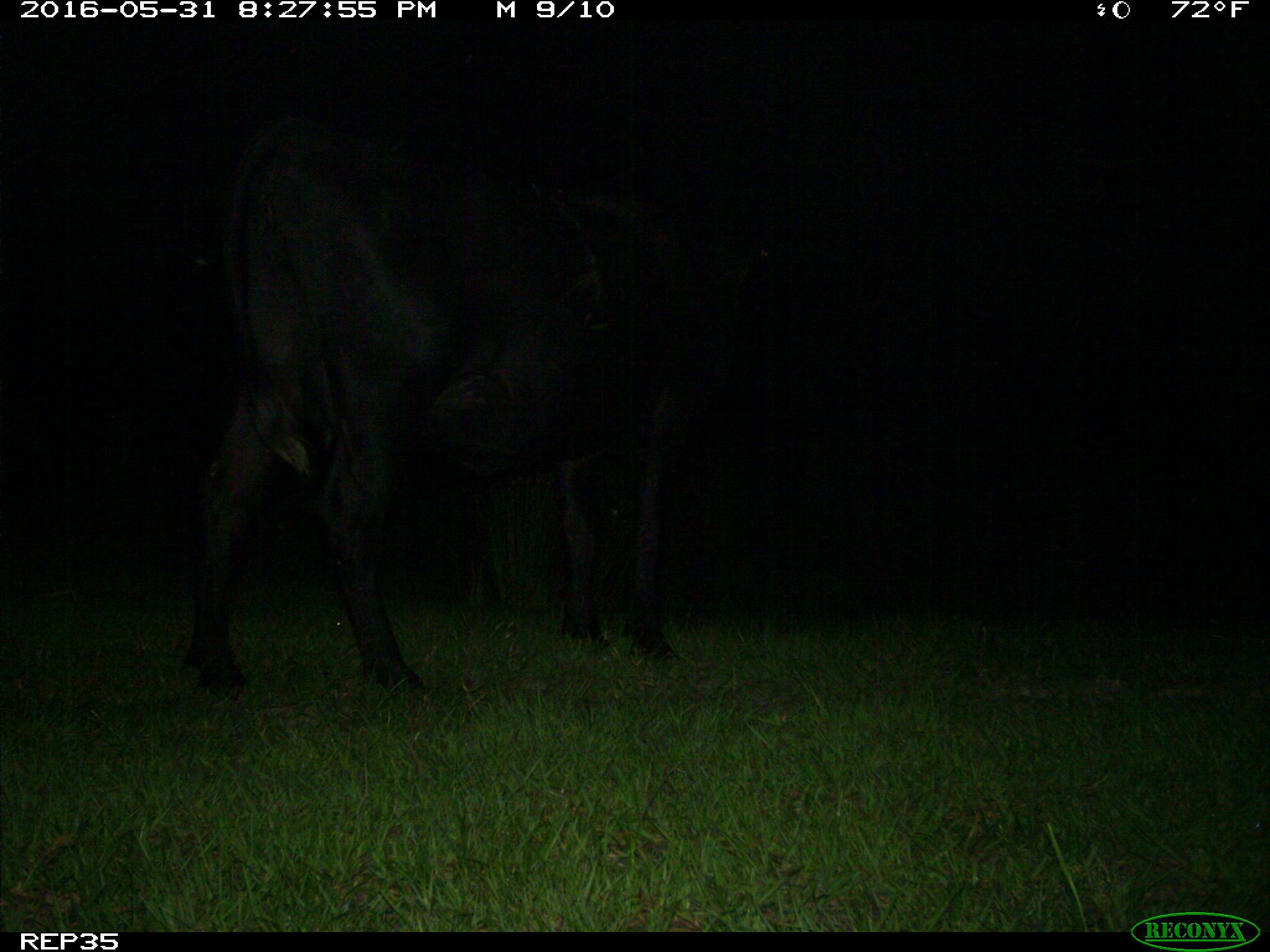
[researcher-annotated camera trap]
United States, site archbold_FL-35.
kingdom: Animalia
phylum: Chordata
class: Mammalia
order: Artiodactyla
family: Bovidae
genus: Bos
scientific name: Bos taurus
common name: domestic cow